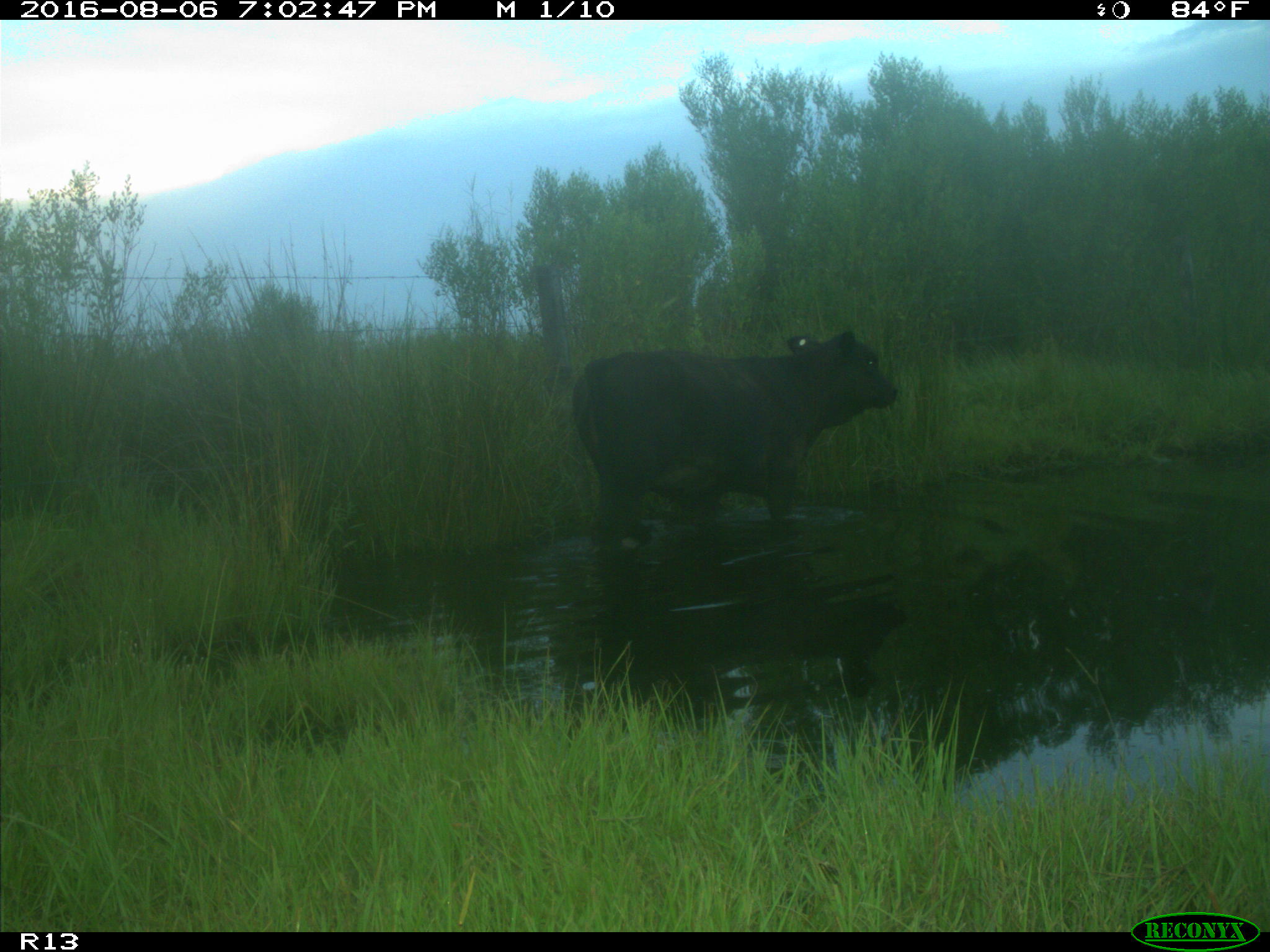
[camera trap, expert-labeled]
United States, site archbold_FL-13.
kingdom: Animalia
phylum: Chordata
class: Mammalia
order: Artiodactyla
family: Bovidae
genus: Bos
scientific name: Bos taurus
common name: domestic cow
Bos taurus (domestic cow).